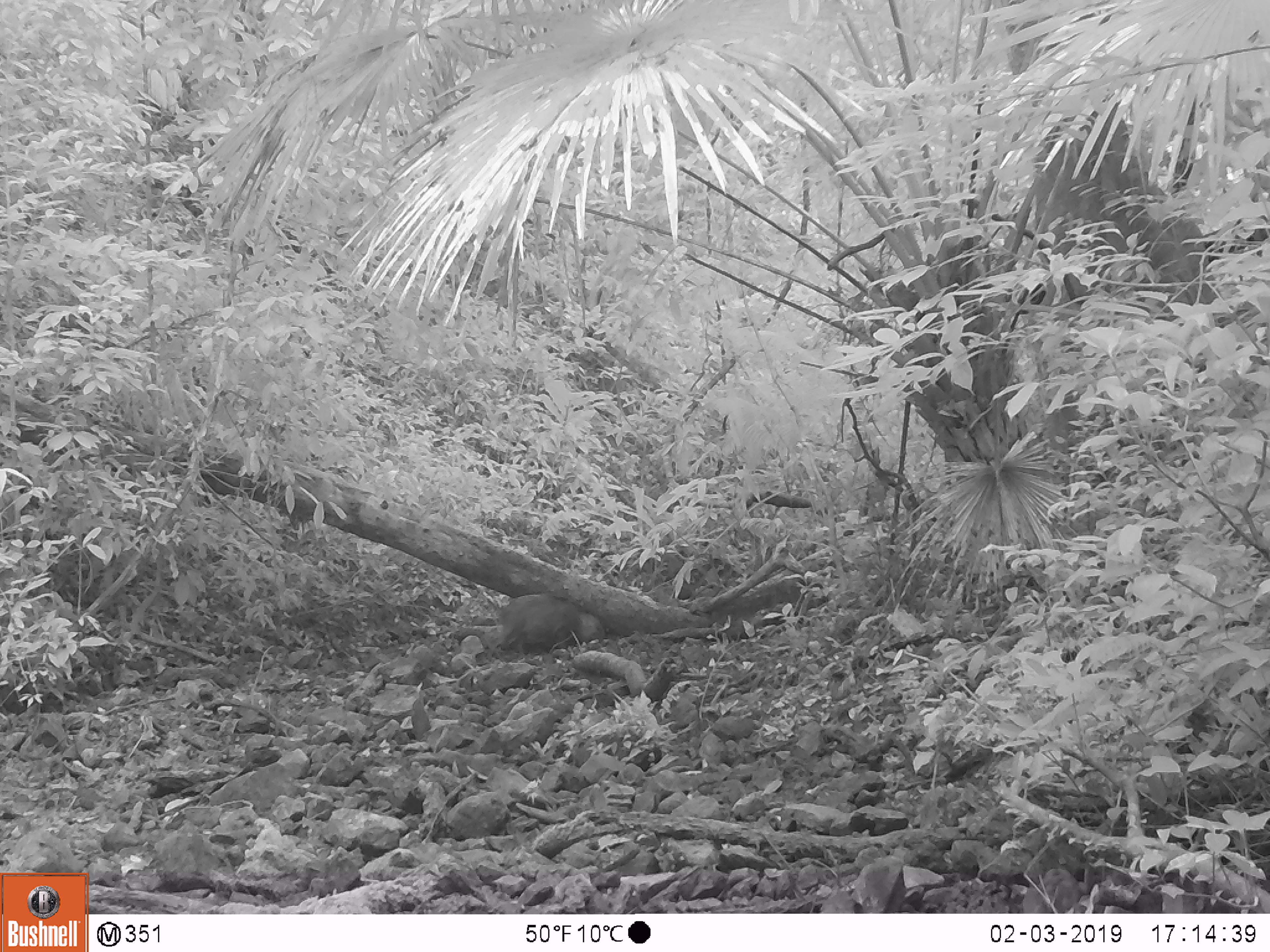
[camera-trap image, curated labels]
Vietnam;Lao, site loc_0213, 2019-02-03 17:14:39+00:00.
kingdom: Animalia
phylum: Chordata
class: Mammalia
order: Artiodactyla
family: Suidae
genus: Sus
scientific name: Sus scrofa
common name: eurasian wild pig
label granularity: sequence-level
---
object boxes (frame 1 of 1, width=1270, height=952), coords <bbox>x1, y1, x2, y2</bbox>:
eurasian wild pig: <bbox>485, 593, 606, 659</bbox>